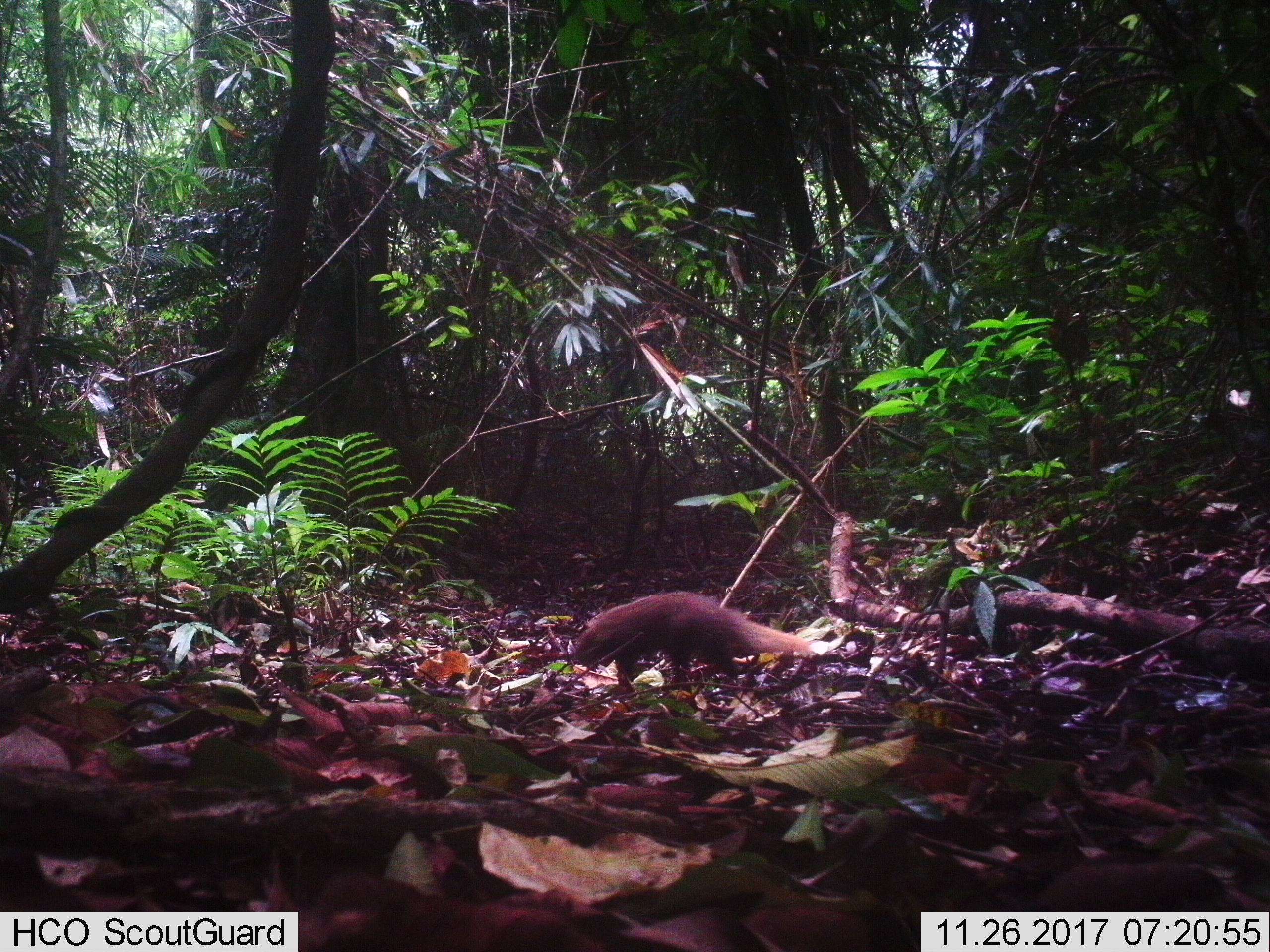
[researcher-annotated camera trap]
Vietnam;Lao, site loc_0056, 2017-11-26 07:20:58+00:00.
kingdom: Animalia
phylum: Chordata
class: Mammalia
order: Carnivora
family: Herpestidae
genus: Urva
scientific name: Urva urva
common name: crab-eating mongoose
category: crab eating mongoose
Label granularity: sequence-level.